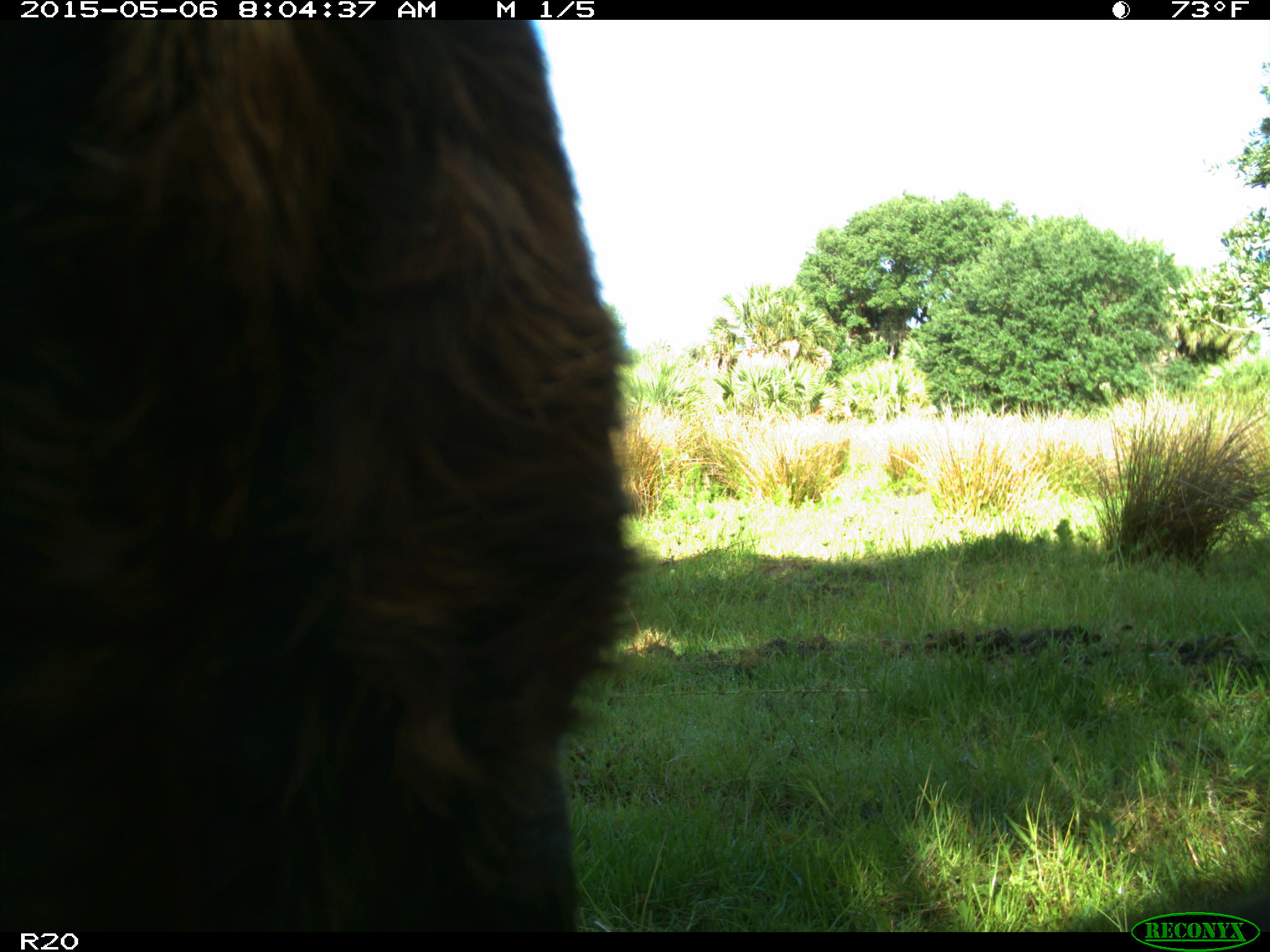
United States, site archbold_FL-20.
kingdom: Animalia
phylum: Chordata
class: Mammalia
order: Artiodactyla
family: Bovidae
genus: Bos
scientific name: Bos taurus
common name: domestic cow